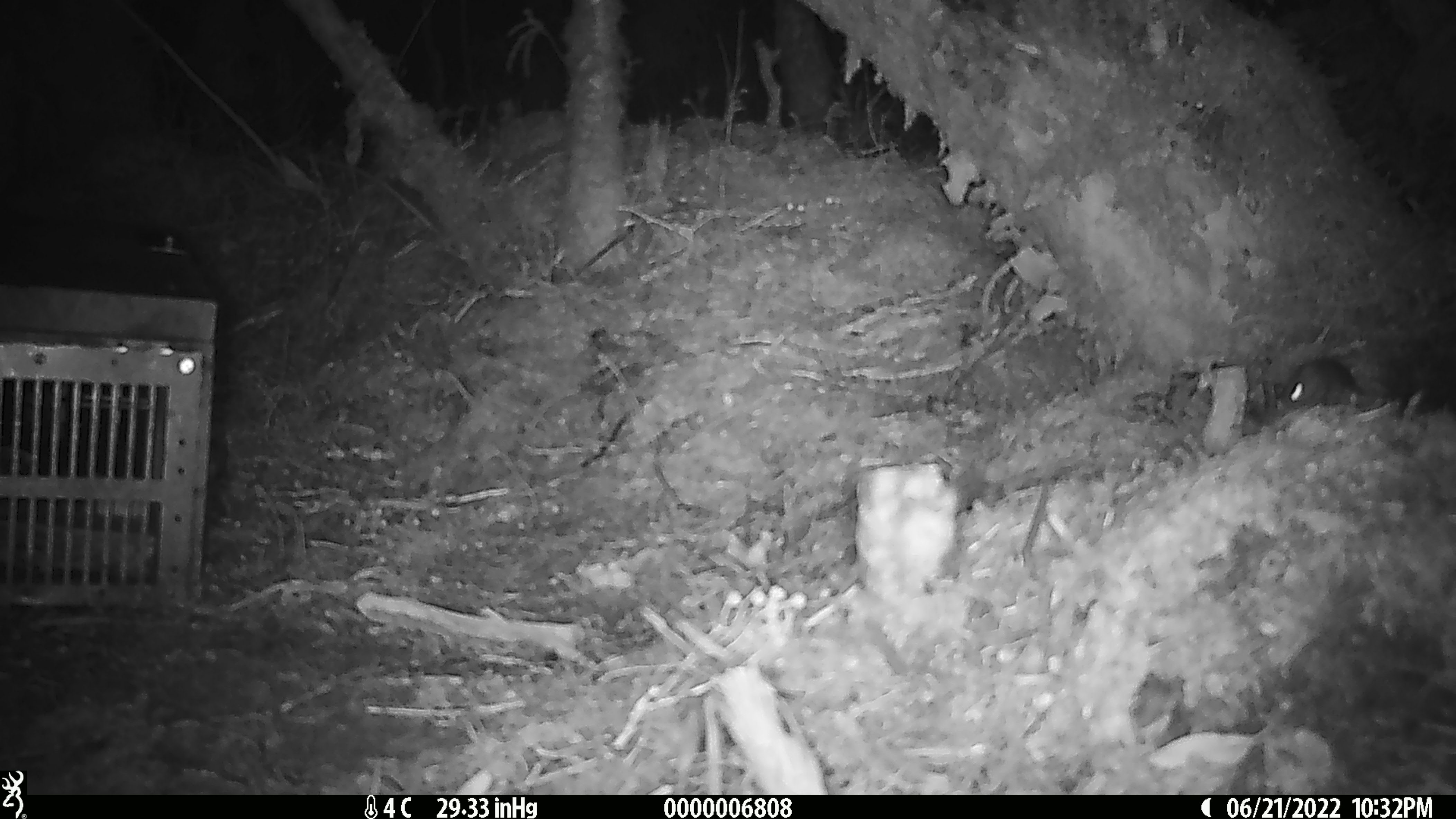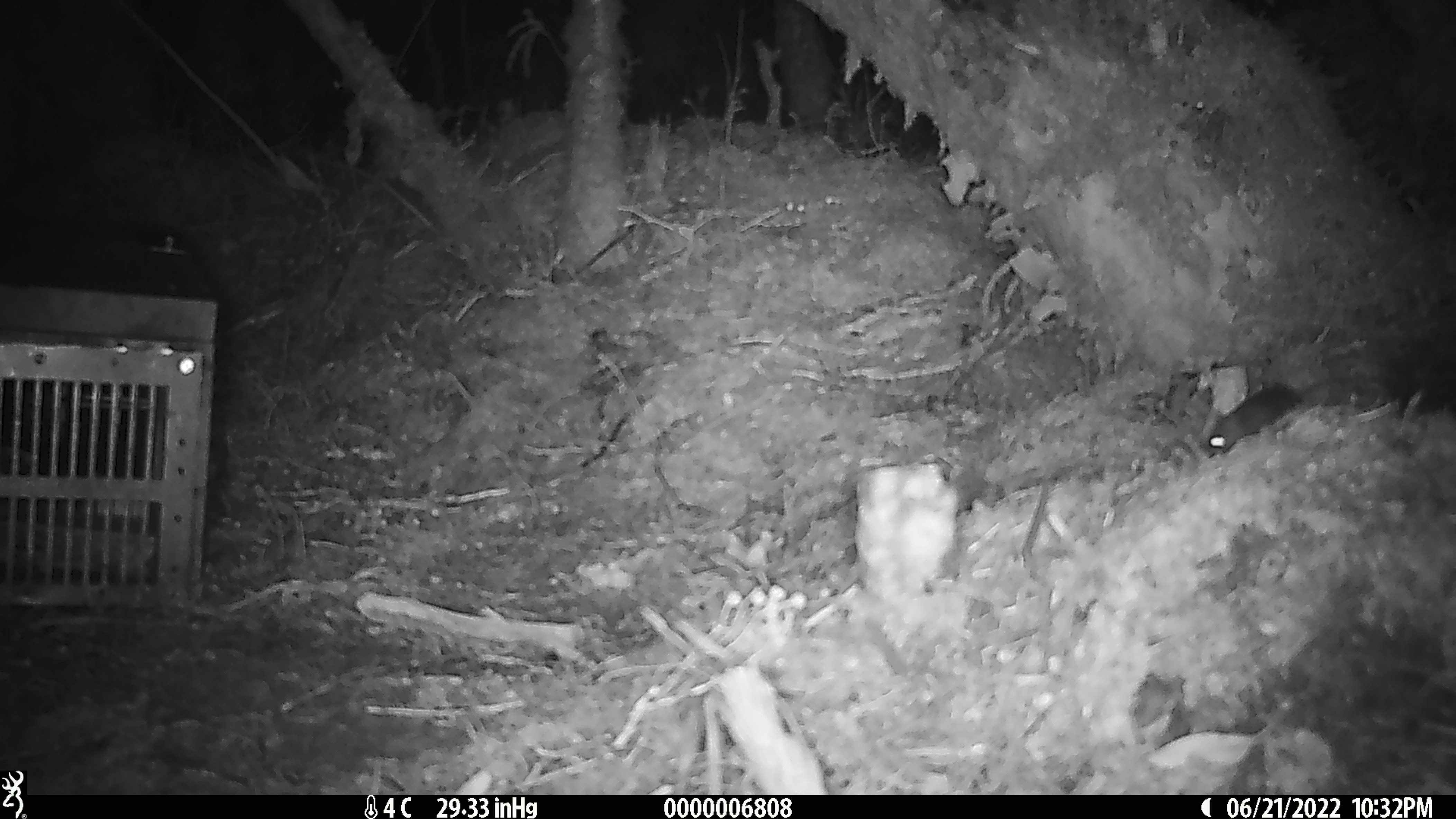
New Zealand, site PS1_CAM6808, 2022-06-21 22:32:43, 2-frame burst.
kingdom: Animalia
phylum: Chordata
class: Mammalia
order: Rodentia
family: Muridae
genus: Mus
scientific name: Mus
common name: mouse